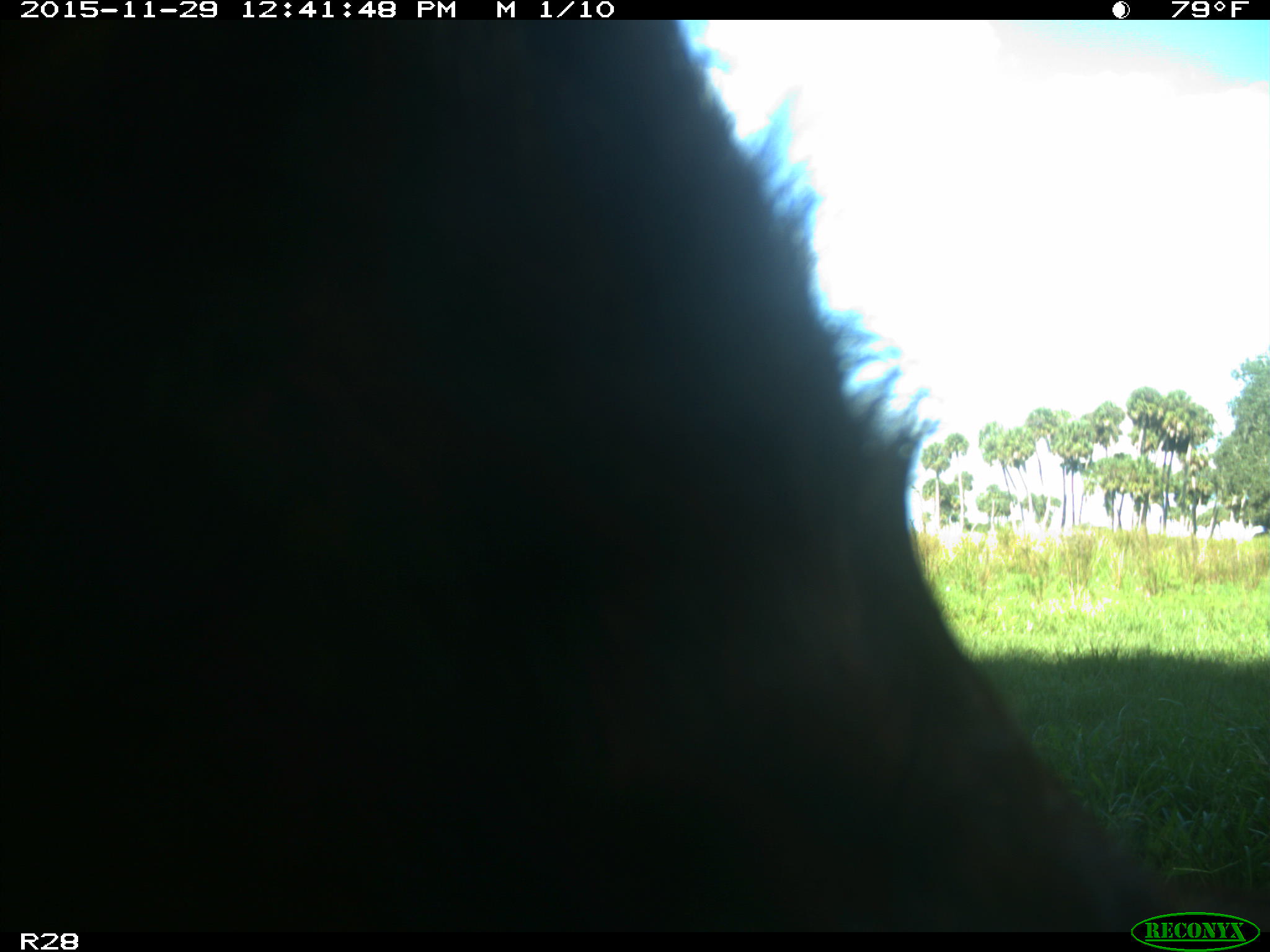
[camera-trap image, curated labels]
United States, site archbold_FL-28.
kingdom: Animalia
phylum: Chordata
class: Mammalia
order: Artiodactyla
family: Bovidae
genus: Bos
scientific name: Bos taurus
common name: domestic cow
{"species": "Bos taurus (domestic cow)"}